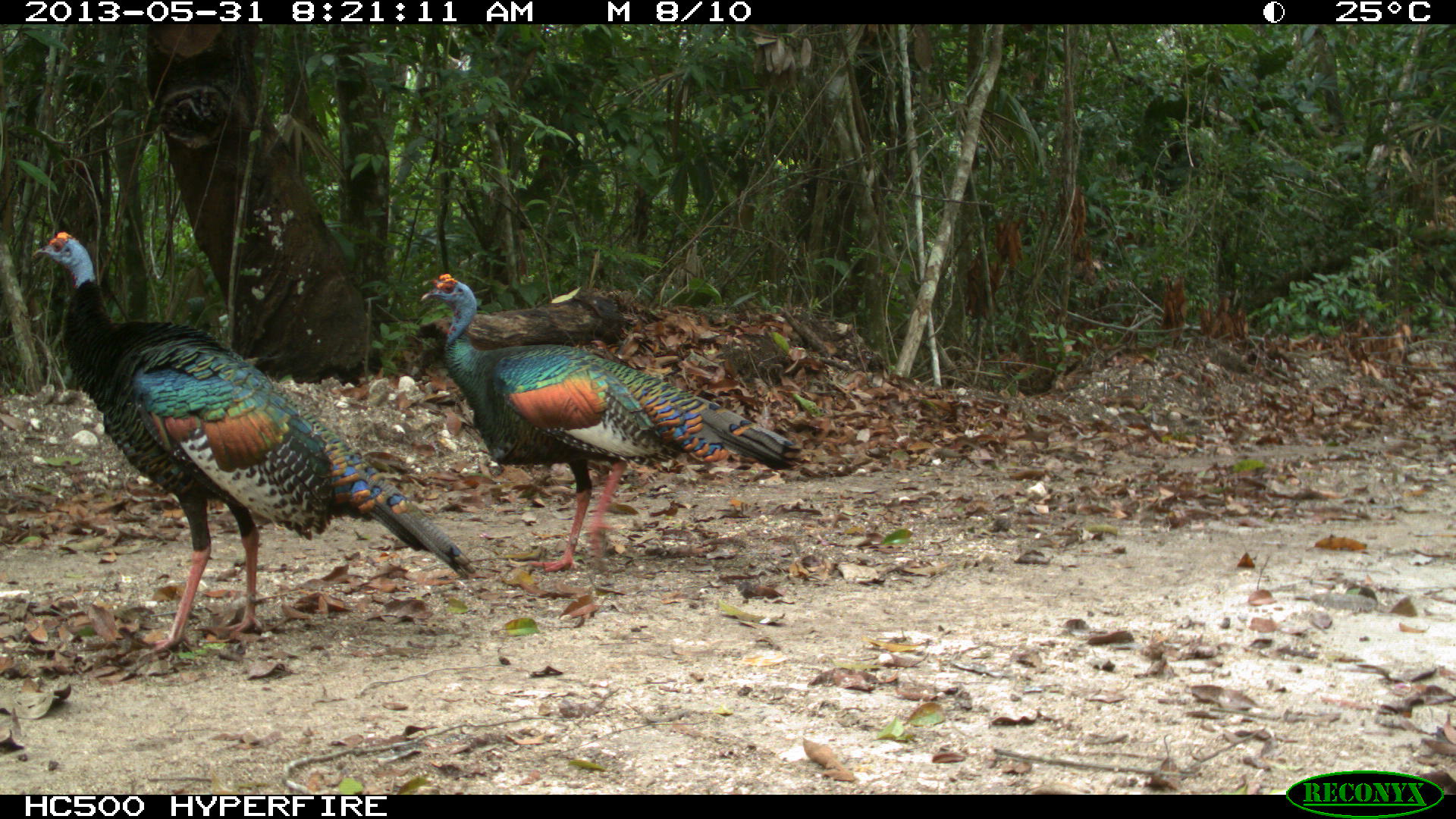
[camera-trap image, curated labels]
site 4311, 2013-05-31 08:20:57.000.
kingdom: Animalia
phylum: Chordata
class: Aves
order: Galliformes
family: Phasianidae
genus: Meleagris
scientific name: Meleagris ocellata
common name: ocellated turkey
Meleagris ocellata (ocellated turkey), count 2.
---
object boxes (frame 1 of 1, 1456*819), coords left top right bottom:
meleagris ocellata: 30 232 478 653; 419 272 791 574